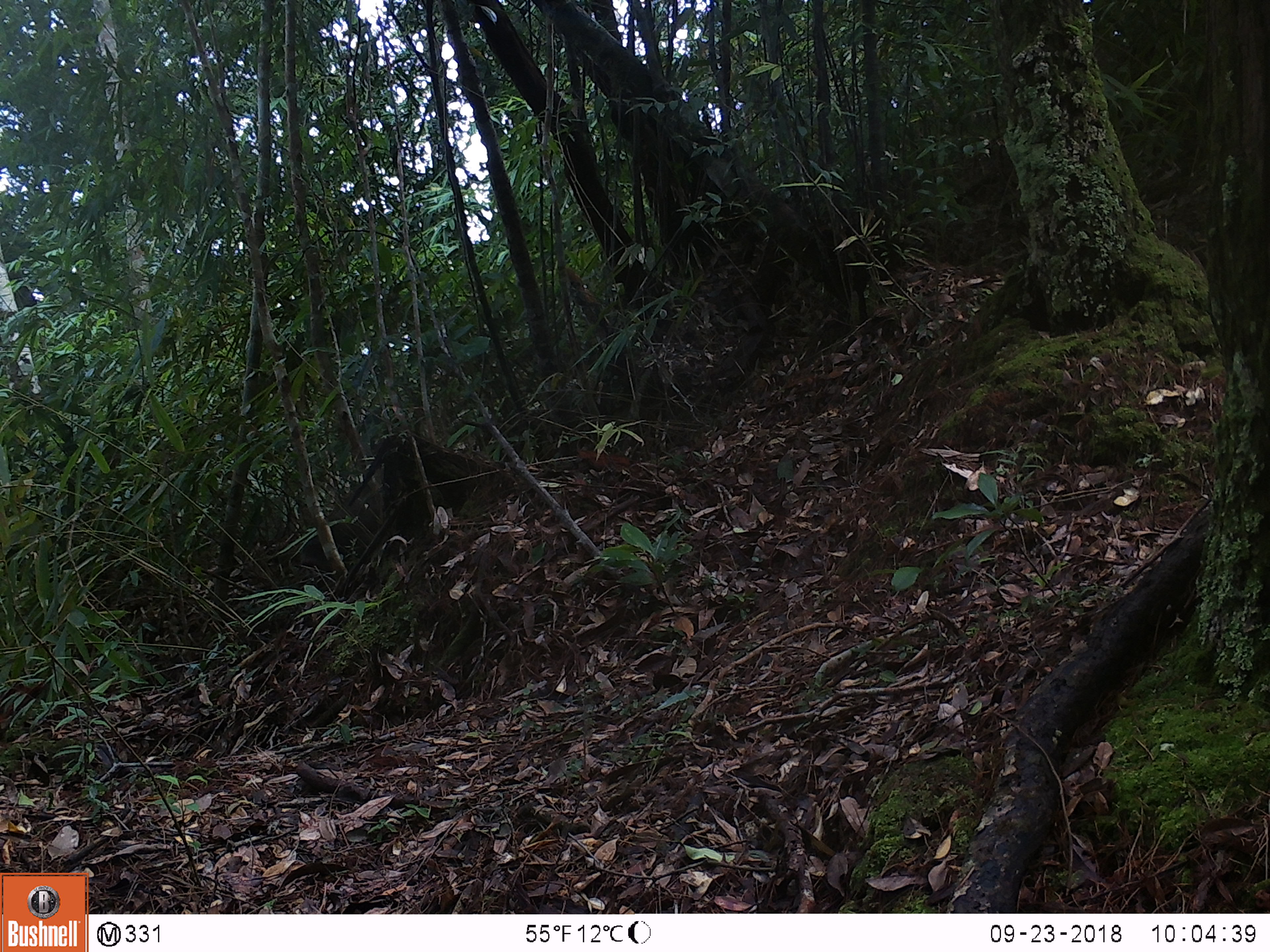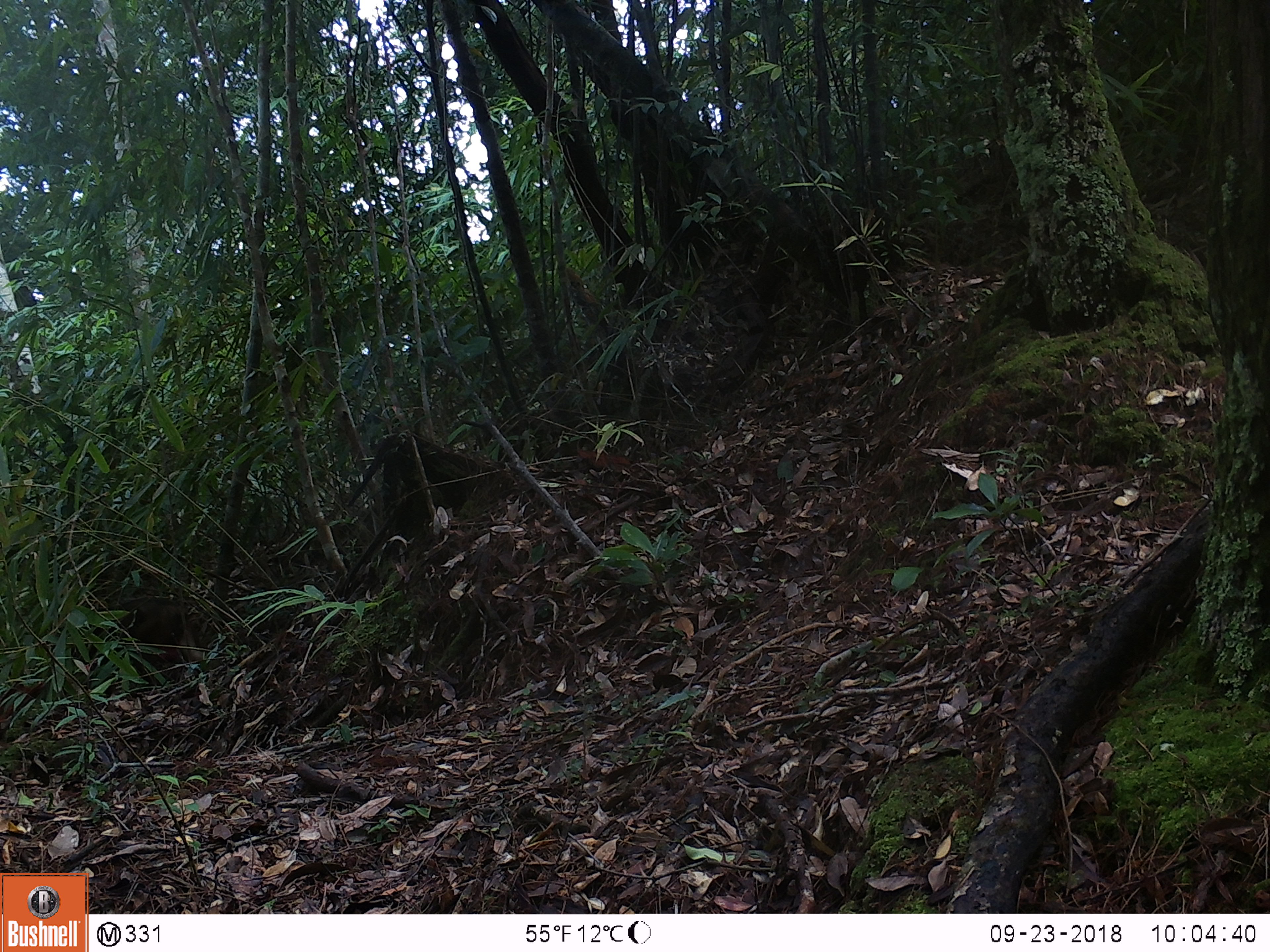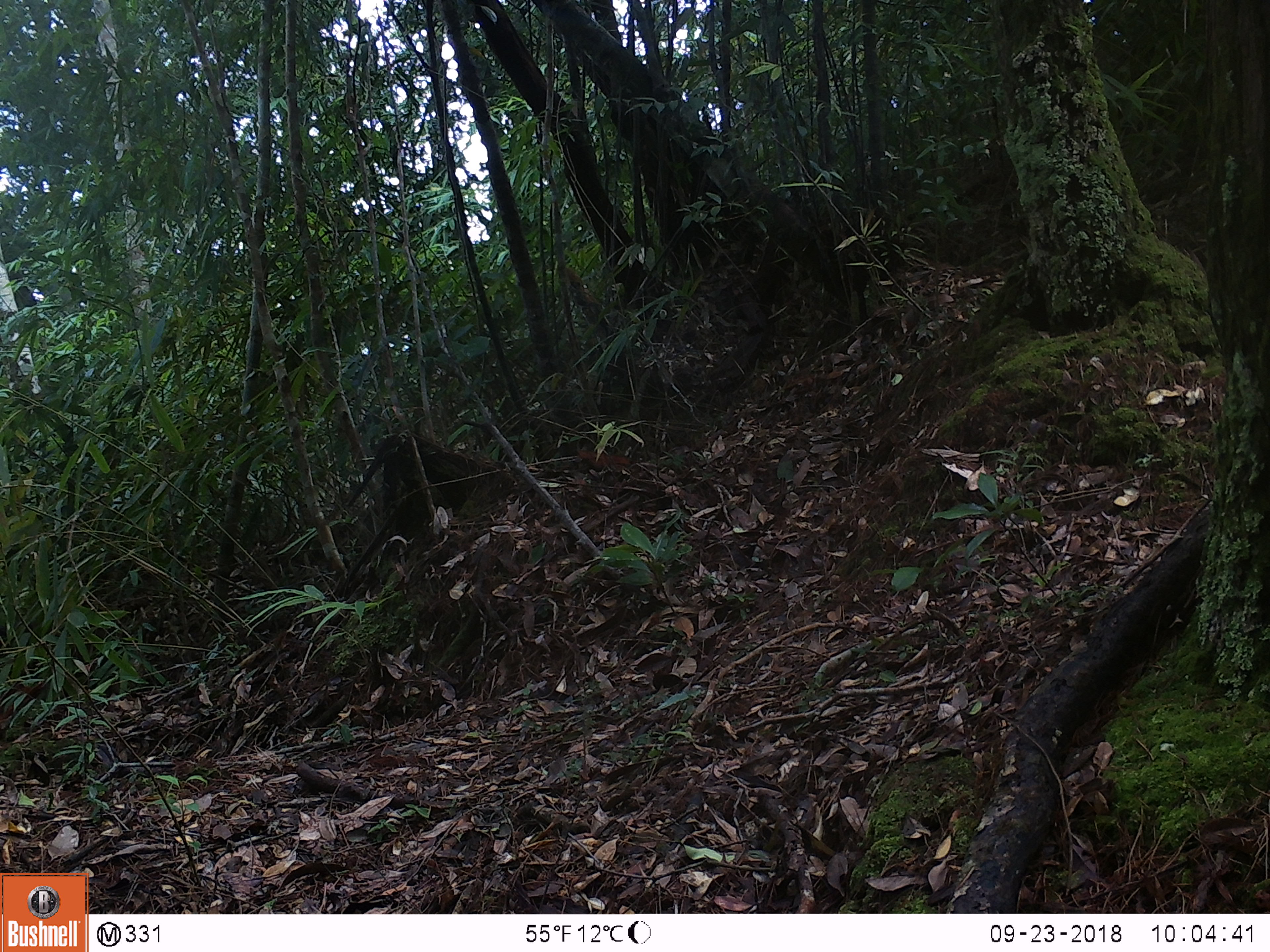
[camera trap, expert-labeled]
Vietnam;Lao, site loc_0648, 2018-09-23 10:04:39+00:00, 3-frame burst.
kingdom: Animalia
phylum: Chordata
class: Mammalia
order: Primates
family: Cercopithecidae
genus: Macaca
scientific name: Macaca arctoides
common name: stump-tailed macaque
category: stump tailed macaque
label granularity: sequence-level